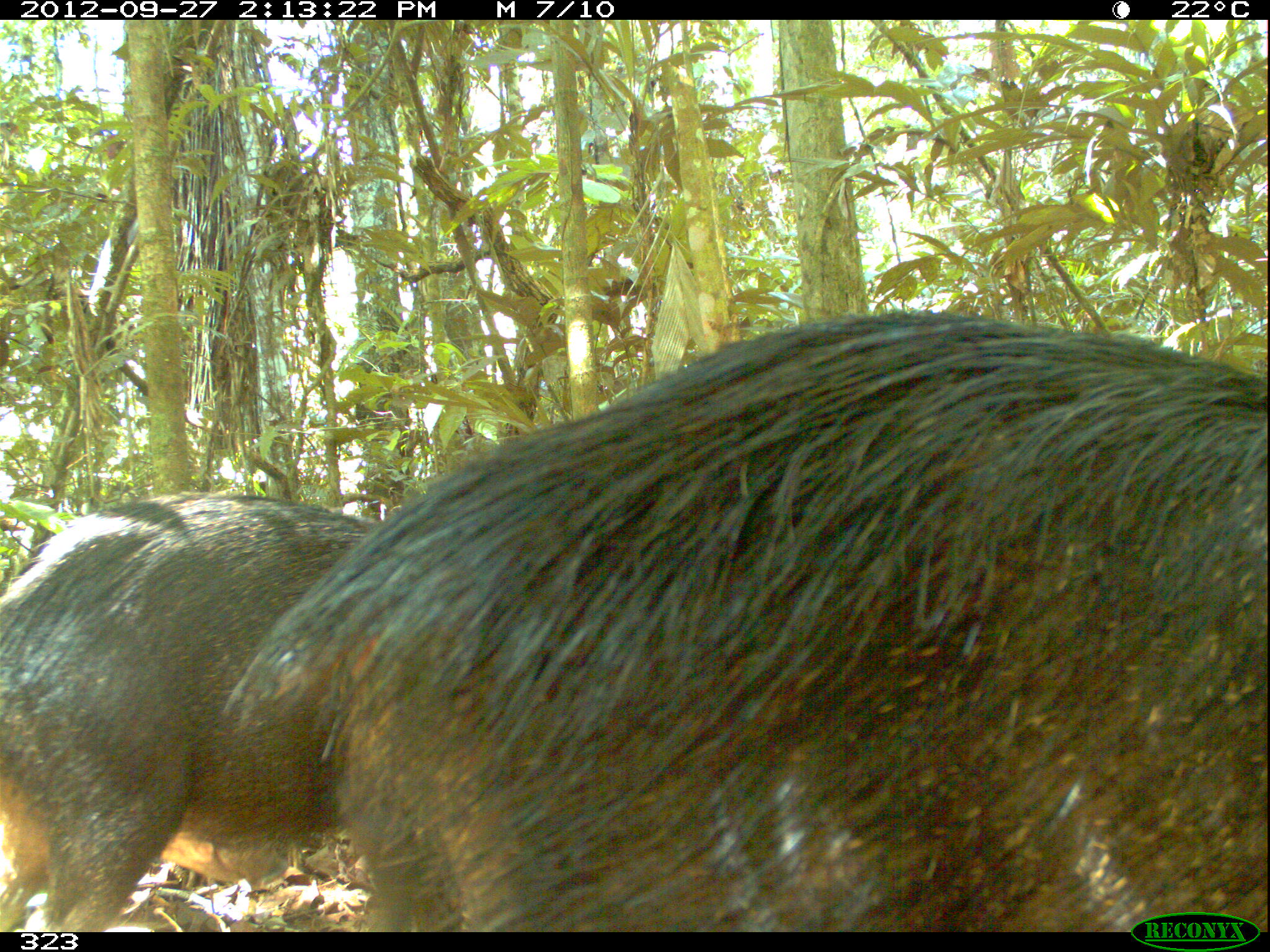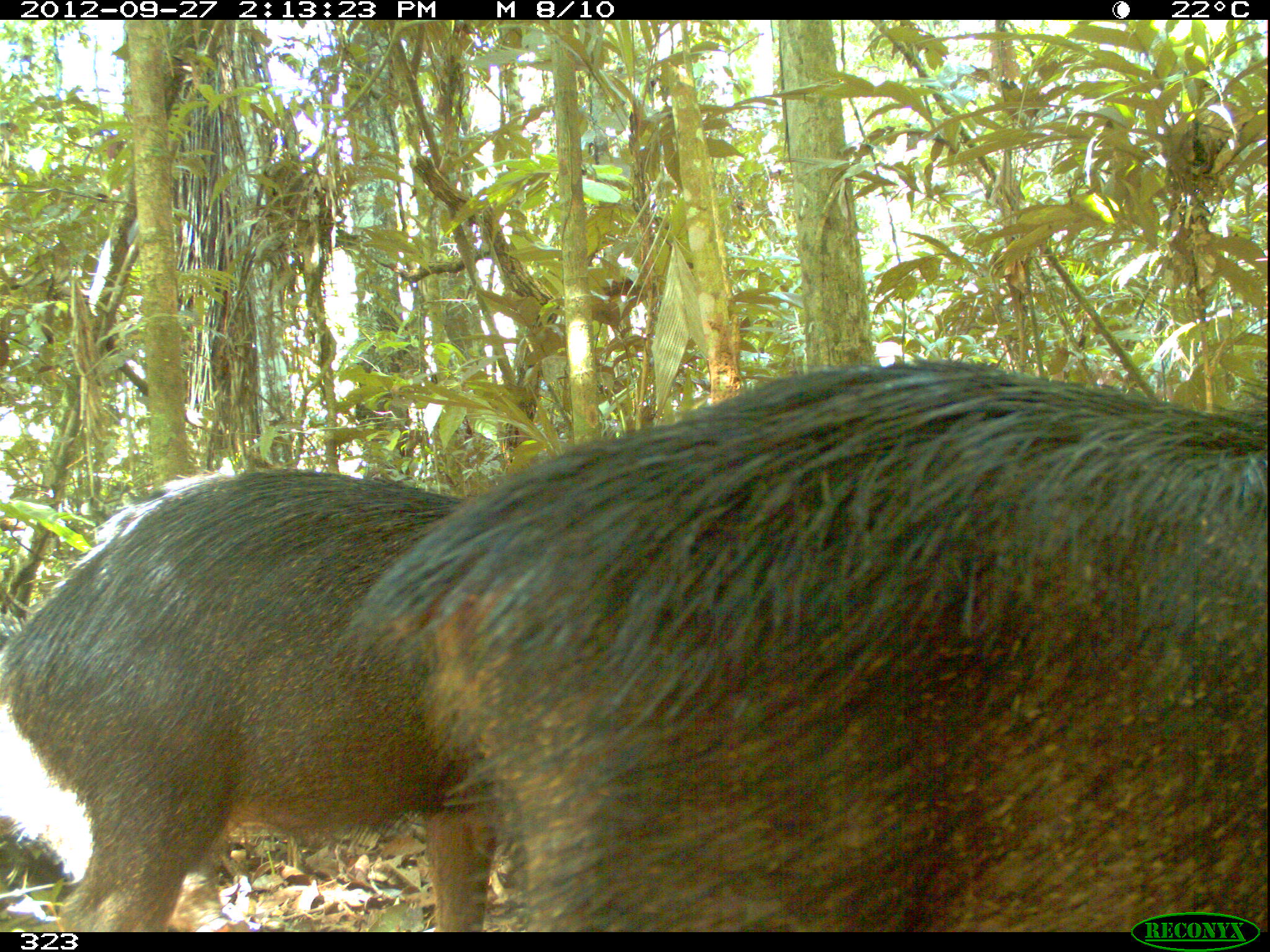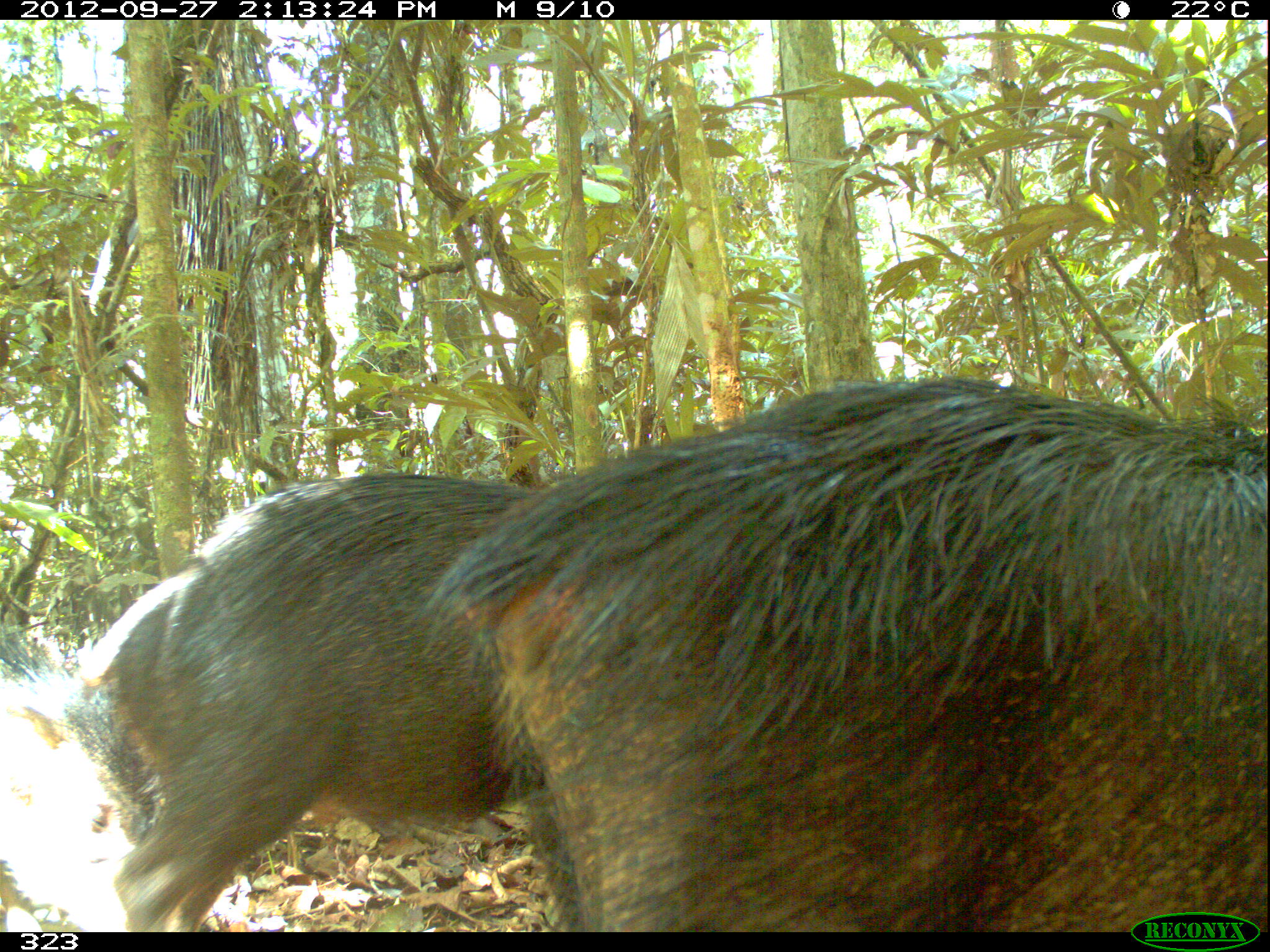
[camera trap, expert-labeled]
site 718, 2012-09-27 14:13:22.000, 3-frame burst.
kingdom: Animalia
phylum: Chordata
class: Mammalia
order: Artiodactyla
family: Tayassuidae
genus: Tayassu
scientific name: Tayassu pecari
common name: white-lipped peccary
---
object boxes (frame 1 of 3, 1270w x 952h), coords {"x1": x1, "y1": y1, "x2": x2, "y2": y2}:
tayassu pecari: {"x1": 218, "y1": 307, "x2": 1263, "y2": 930}; {"x1": 0, "y1": 484, "x2": 459, "y2": 928}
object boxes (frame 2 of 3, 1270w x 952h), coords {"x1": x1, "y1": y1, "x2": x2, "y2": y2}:
tayassu pecari: {"x1": 335, "y1": 355, "x2": 1264, "y2": 930}; {"x1": 0, "y1": 465, "x2": 501, "y2": 928}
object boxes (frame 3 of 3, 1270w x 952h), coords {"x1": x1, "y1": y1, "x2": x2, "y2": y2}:
tayassu pecari: {"x1": 421, "y1": 372, "x2": 1264, "y2": 930}; {"x1": 63, "y1": 469, "x2": 580, "y2": 928}; {"x1": 0, "y1": 616, "x2": 168, "y2": 930}; {"x1": 921, "y1": 350, "x2": 923, "y2": 357}